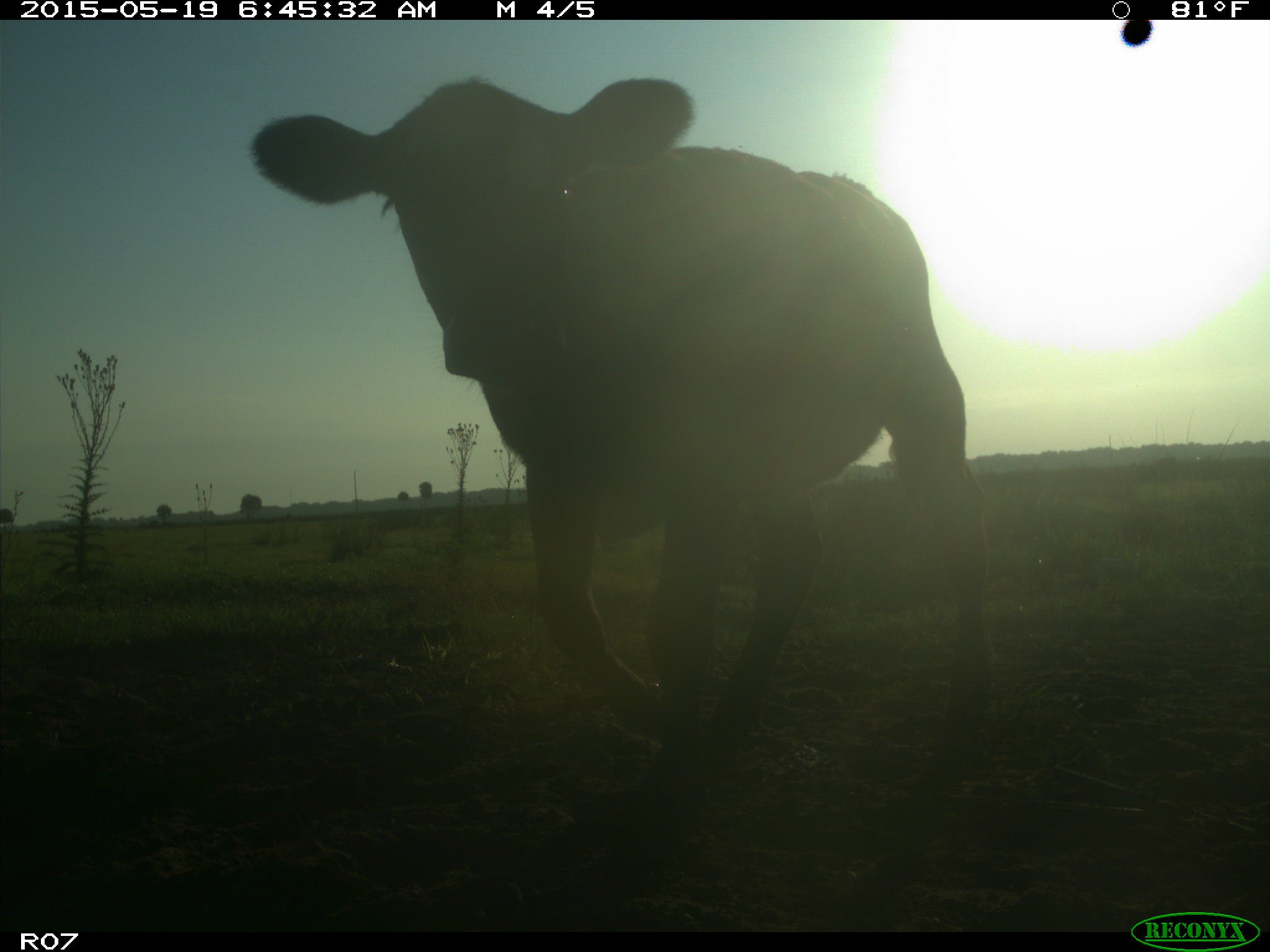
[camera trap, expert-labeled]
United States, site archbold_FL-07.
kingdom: Animalia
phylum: Chordata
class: Mammalia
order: Artiodactyla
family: Bovidae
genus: Bos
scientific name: Bos taurus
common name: domestic cow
Bos taurus (domestic cow).